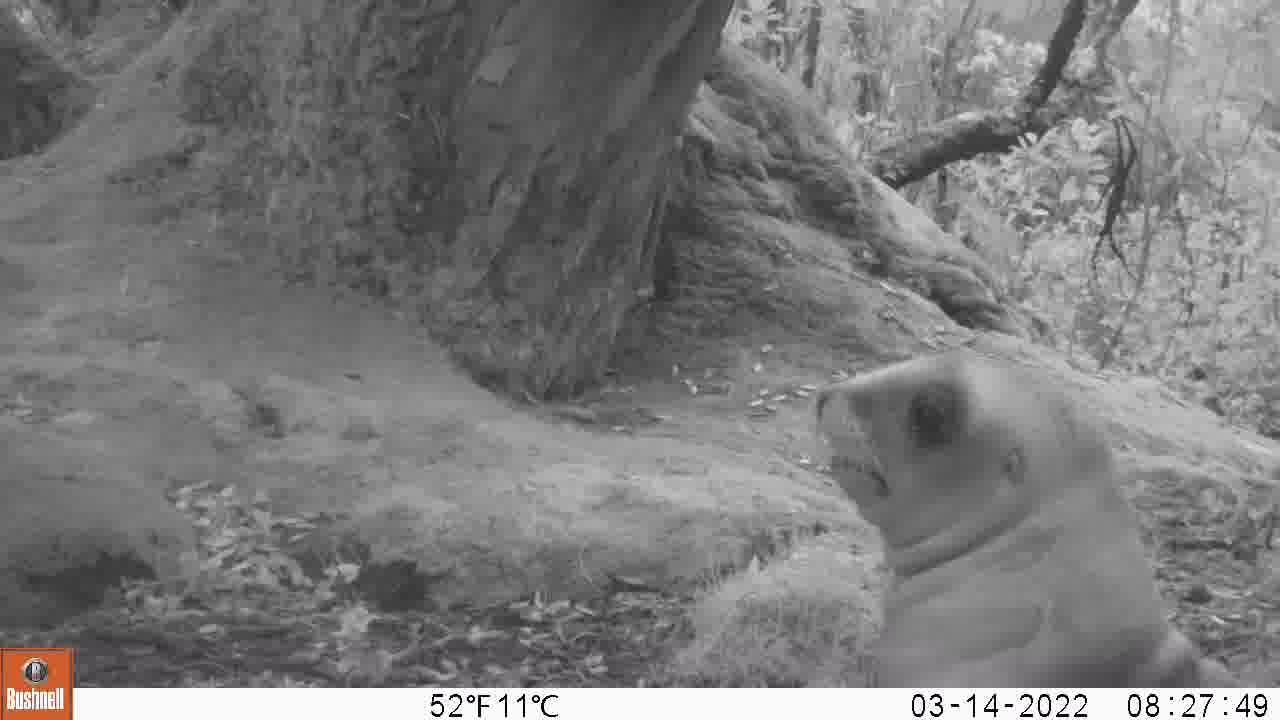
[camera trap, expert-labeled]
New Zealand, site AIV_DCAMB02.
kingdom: Animalia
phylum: Chordata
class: Mammalia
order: Carnivora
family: Otariidae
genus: Phocarctos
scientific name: Phocarctos hookeri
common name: new zealand sea lion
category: sealion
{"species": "sealion (new zealand sea lion) (Phocarctos hookeri)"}